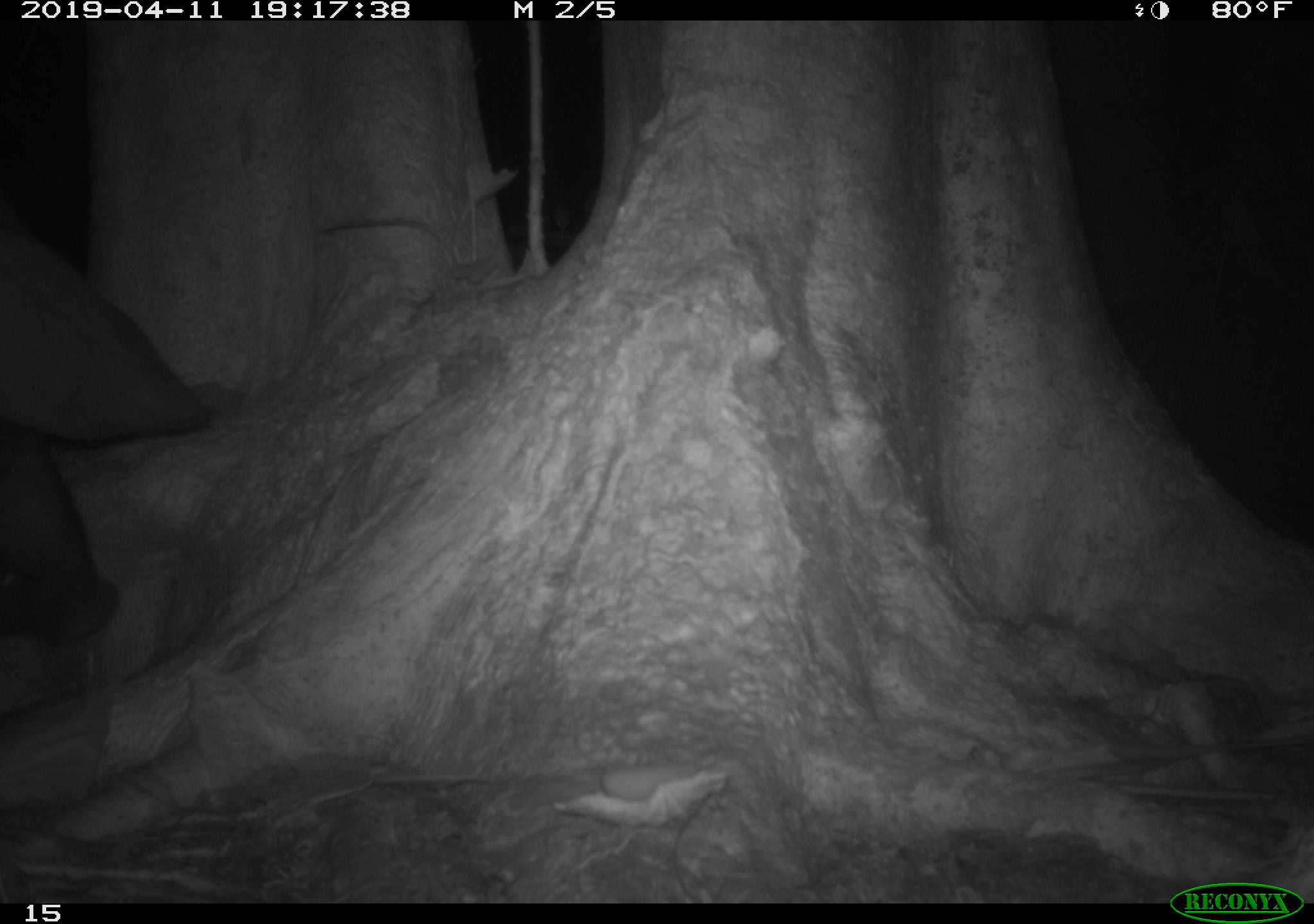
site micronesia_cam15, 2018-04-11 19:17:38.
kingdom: Animalia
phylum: Chordata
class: Mammalia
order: Artiodactyla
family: Suidae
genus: Sus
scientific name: Sus scrofa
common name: pig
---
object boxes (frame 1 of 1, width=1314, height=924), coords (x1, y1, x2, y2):
pig: (0, 189, 209, 650)